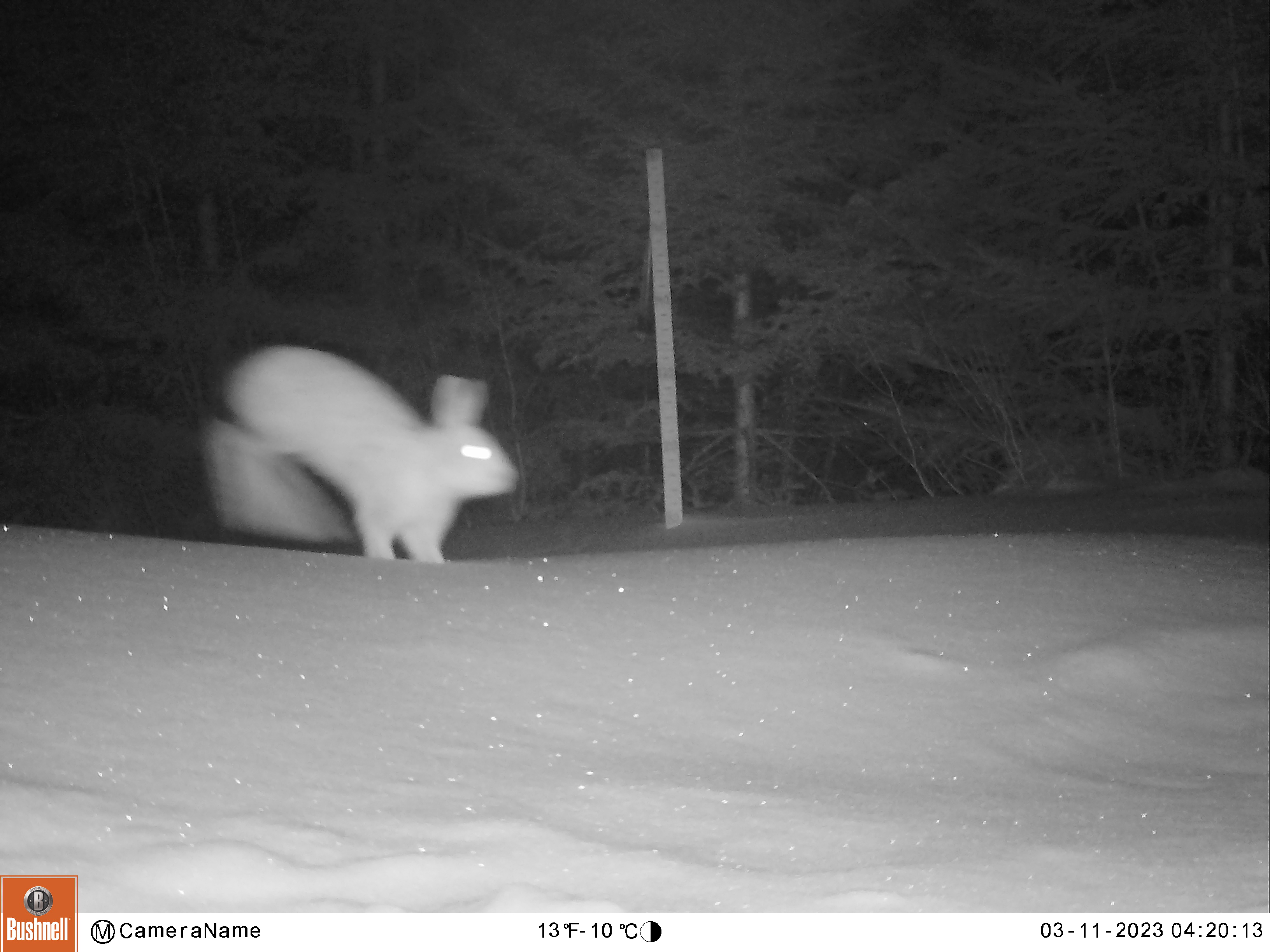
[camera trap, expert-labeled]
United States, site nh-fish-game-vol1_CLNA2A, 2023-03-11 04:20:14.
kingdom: Animalia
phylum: Chordata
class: Mammalia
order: Lagomorpha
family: Leporidae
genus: Lepus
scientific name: Lepus americanus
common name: snowshoe hare